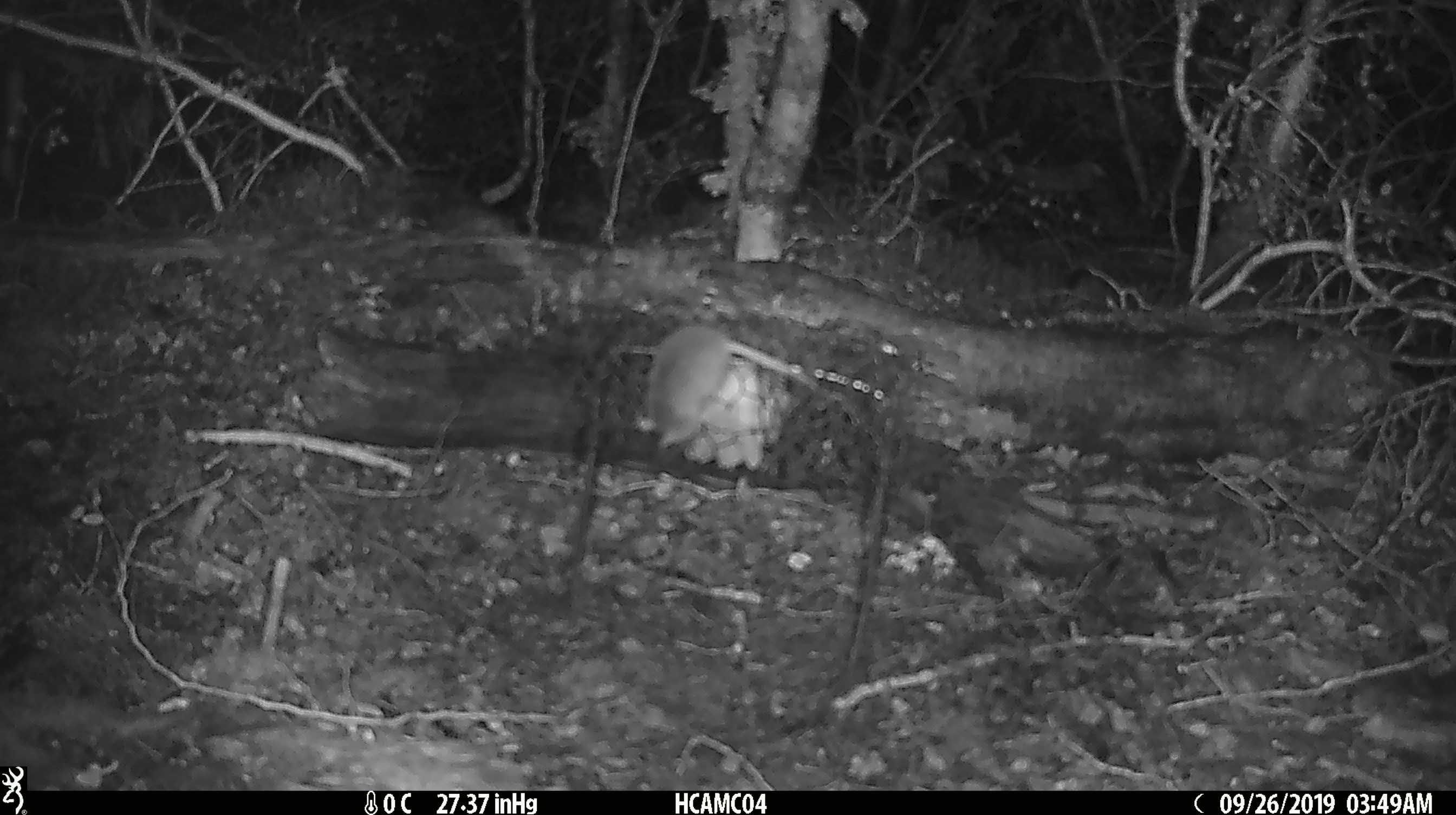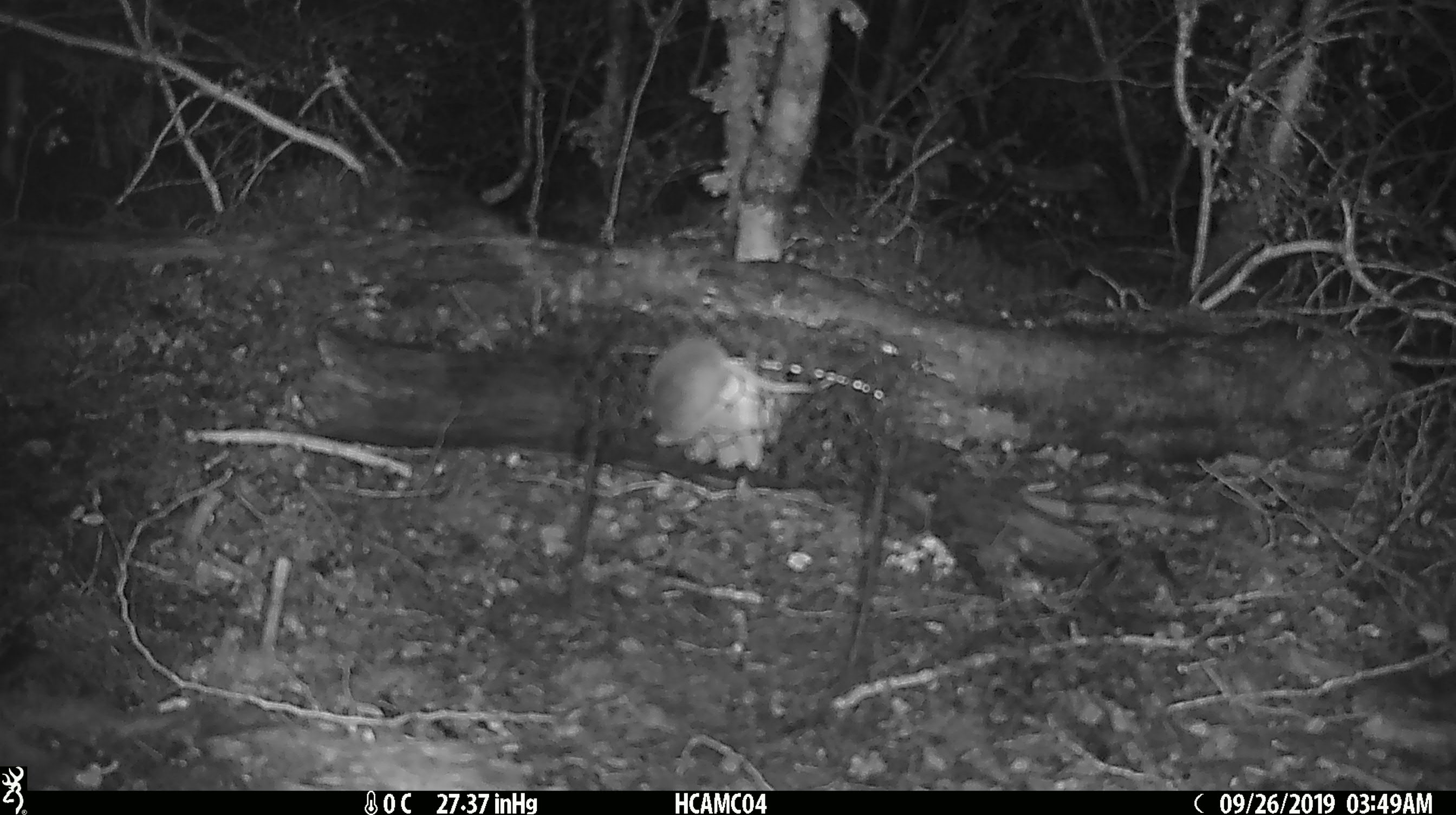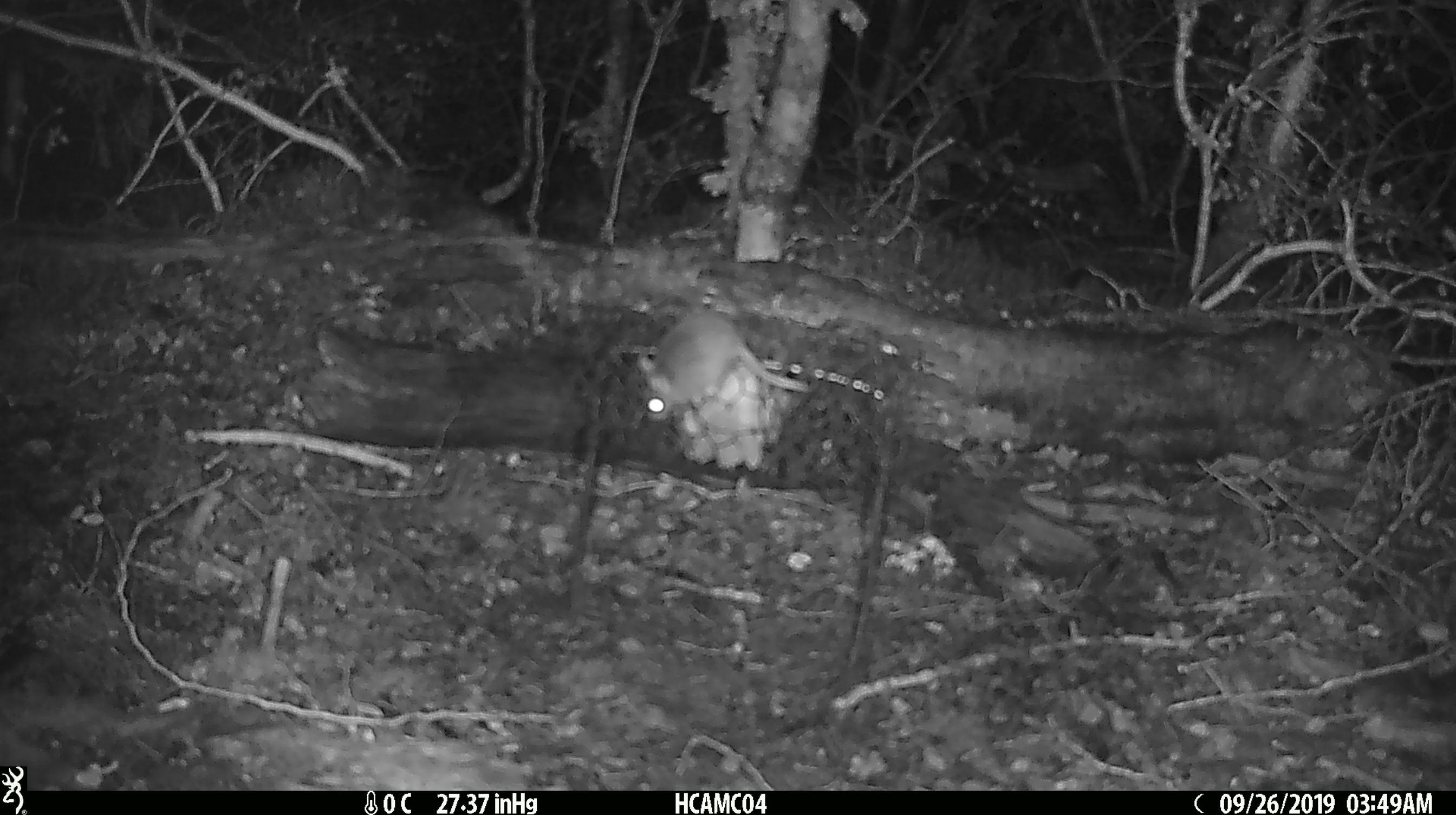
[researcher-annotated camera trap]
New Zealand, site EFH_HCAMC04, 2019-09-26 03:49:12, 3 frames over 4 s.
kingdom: Animalia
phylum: Chordata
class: Mammalia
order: Rodentia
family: Muridae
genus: Mus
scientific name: Mus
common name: mouse